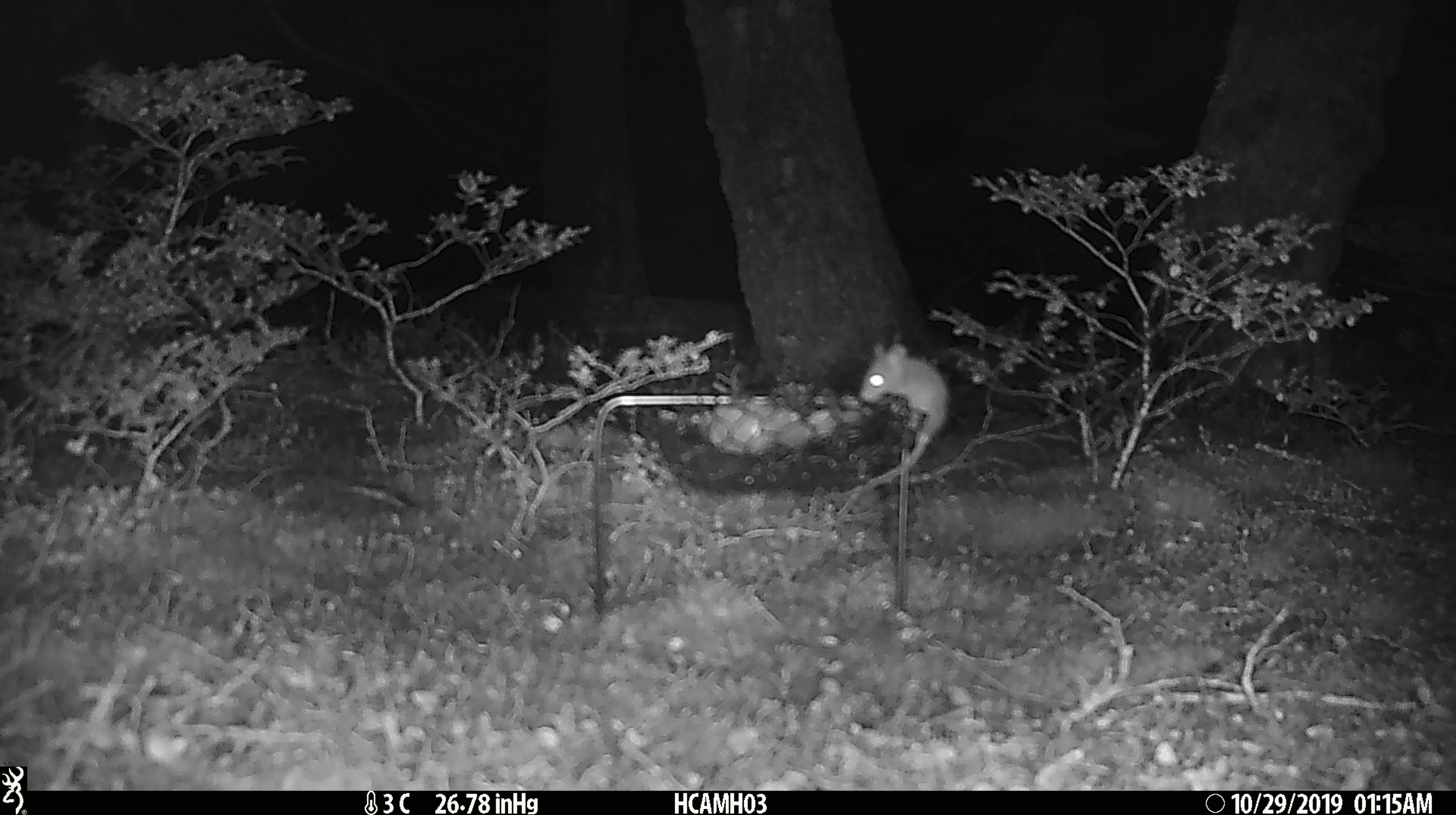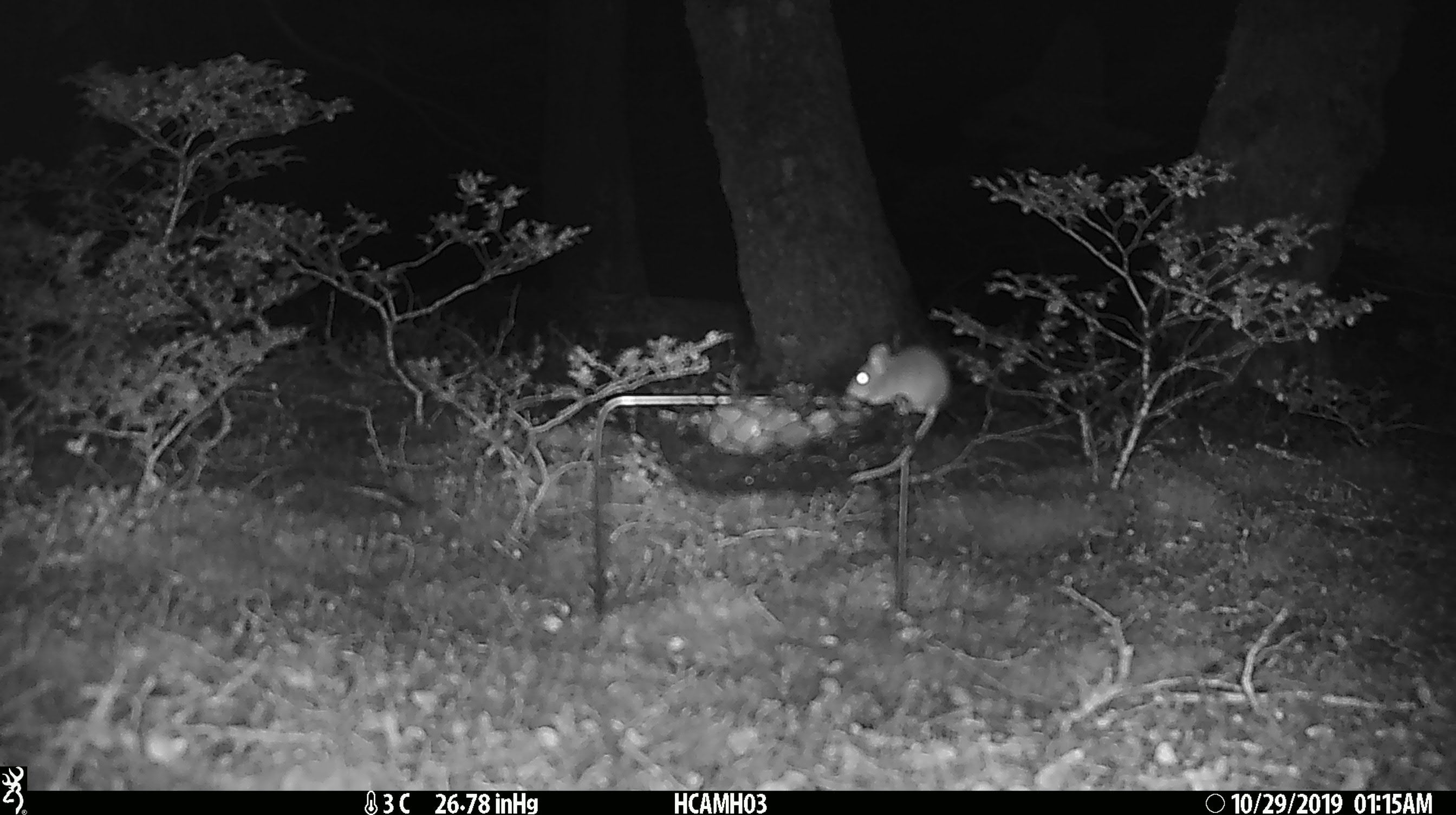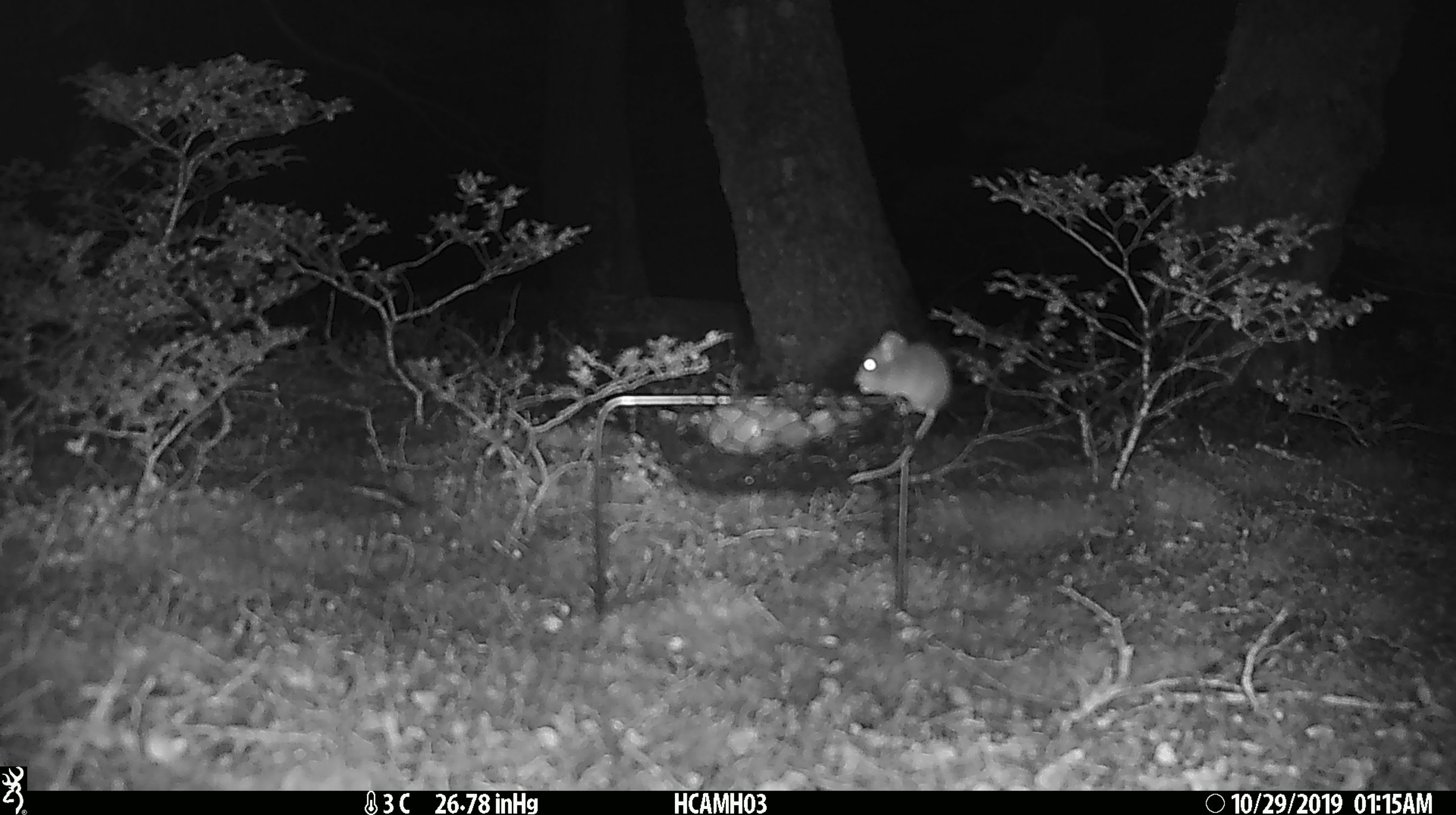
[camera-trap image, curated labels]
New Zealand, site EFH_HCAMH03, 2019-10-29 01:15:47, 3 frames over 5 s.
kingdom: Animalia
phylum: Chordata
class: Mammalia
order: Rodentia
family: Muridae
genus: Mus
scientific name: Mus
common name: mouse